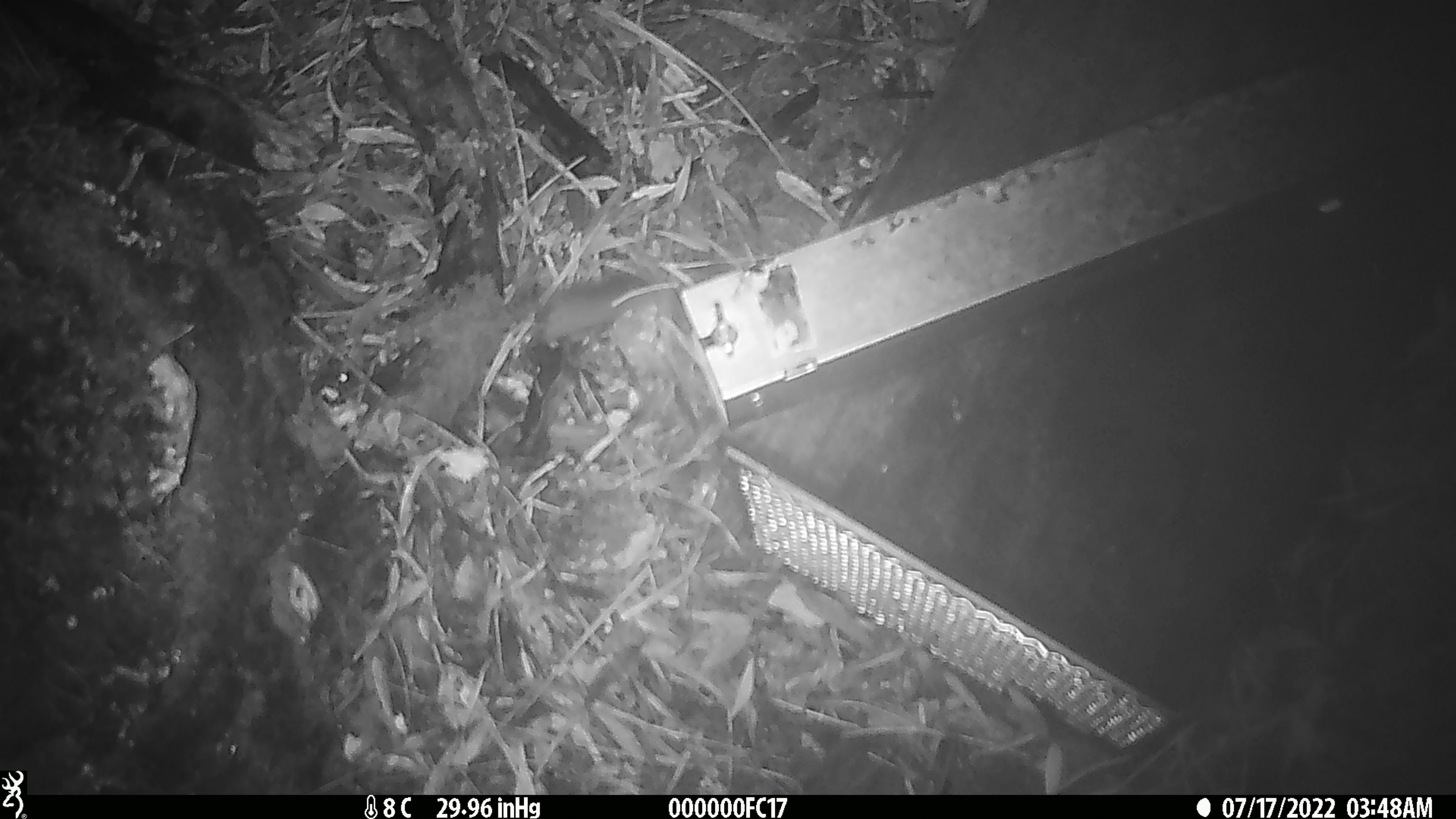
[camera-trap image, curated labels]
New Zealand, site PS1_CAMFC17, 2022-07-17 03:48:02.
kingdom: Animalia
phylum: Chordata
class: Mammalia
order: Rodentia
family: Muridae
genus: Mus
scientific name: Mus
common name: mouse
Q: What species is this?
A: Mouse (Mus).